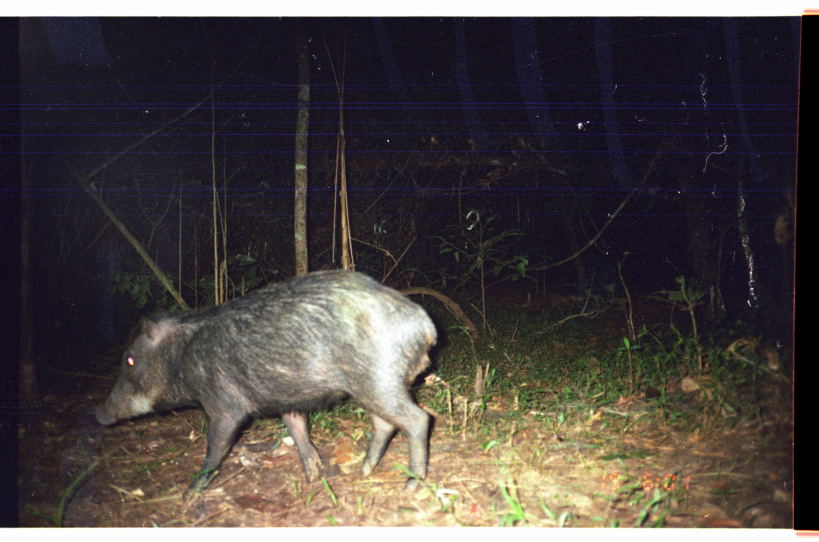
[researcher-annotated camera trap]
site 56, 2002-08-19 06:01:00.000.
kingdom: Animalia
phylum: Chordata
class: Mammalia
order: Artiodactyla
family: Tayassuidae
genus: Tayassu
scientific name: Tayassu pecari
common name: white-lipped peccary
Tayassu pecari (white-lipped peccary).